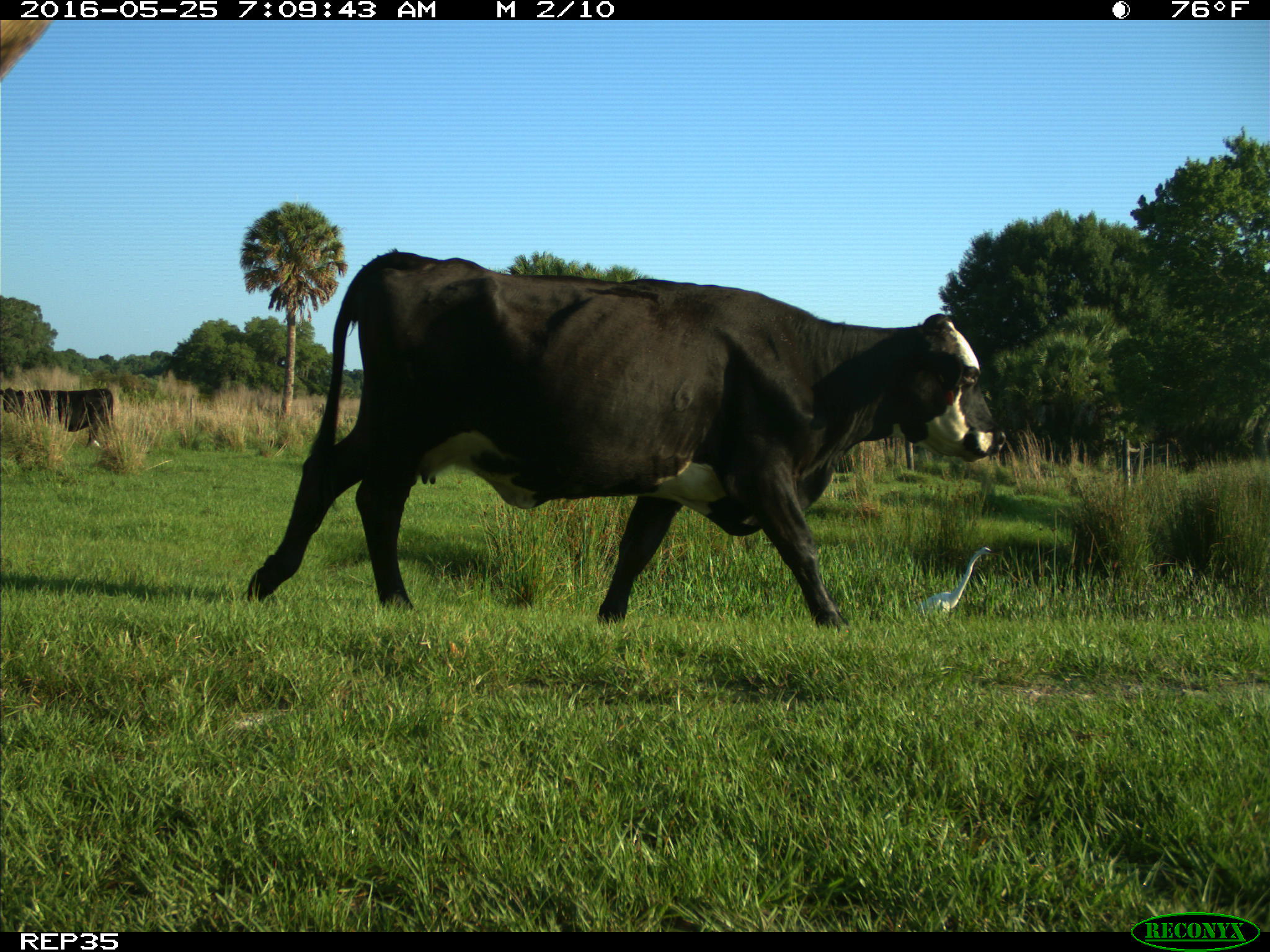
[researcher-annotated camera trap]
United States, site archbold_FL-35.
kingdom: Animalia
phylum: Chordata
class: Mammalia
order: Artiodactyla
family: Bovidae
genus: Bos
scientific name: Bos taurus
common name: domestic cow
Bos taurus (domestic cow).